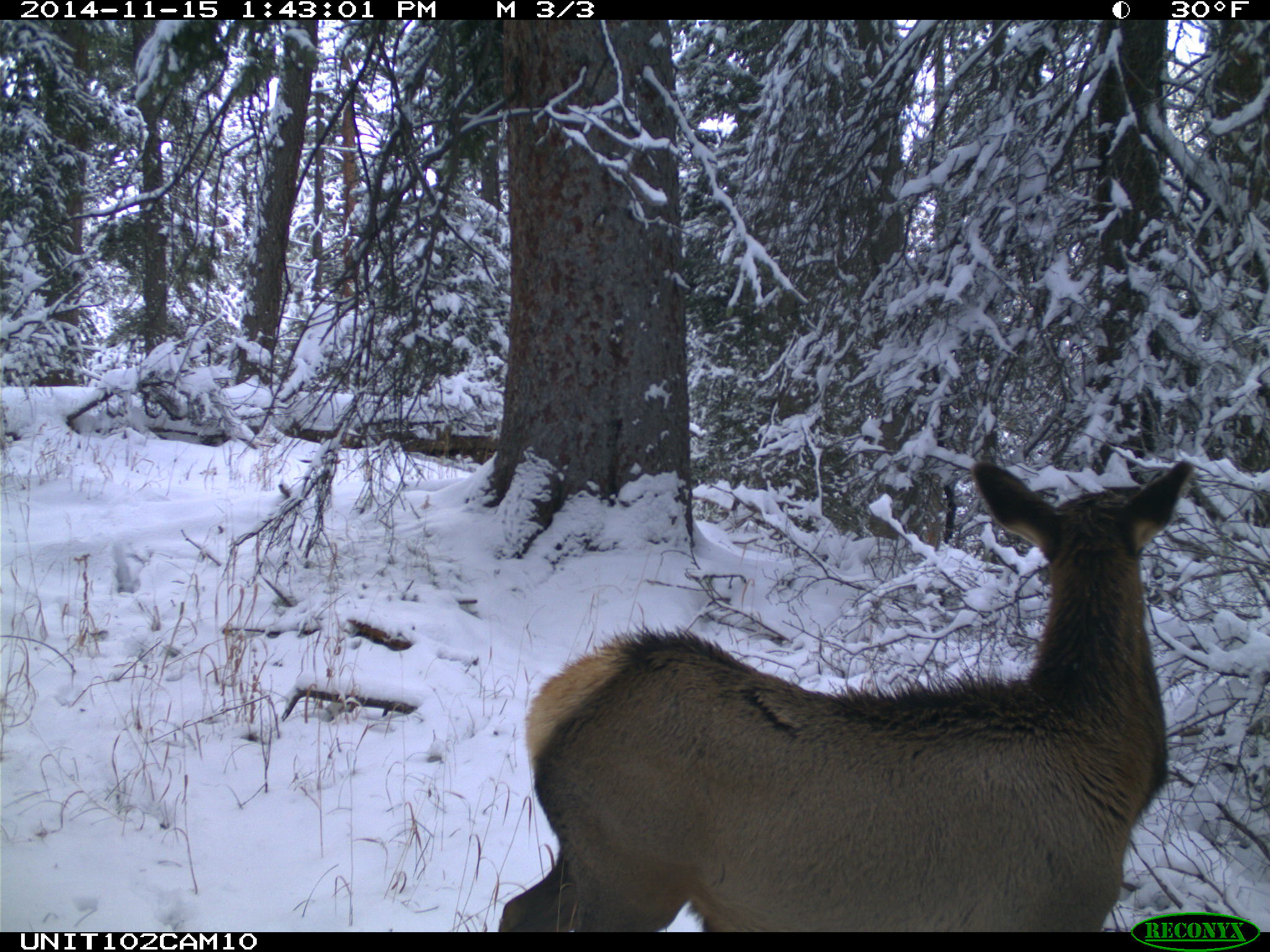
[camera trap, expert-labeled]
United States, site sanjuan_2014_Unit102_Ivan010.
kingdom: Animalia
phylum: Chordata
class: Mammalia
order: Artiodactyla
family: Cervidae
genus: Cervus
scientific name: Cervus elaphus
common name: red deer